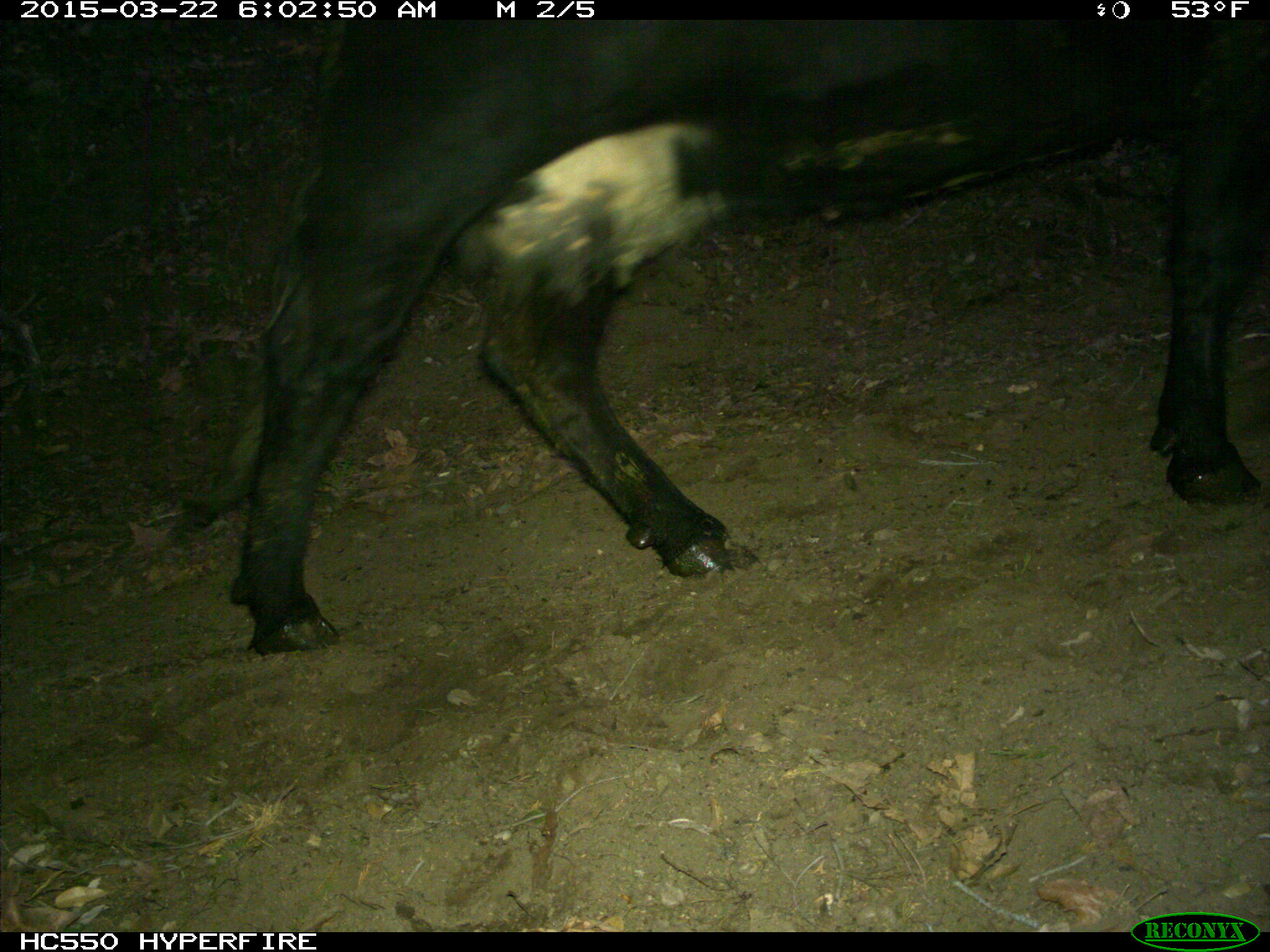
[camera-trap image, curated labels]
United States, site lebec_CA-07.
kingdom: Animalia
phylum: Chordata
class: Mammalia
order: Artiodactyla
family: Bovidae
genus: Bos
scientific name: Bos taurus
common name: domestic cow